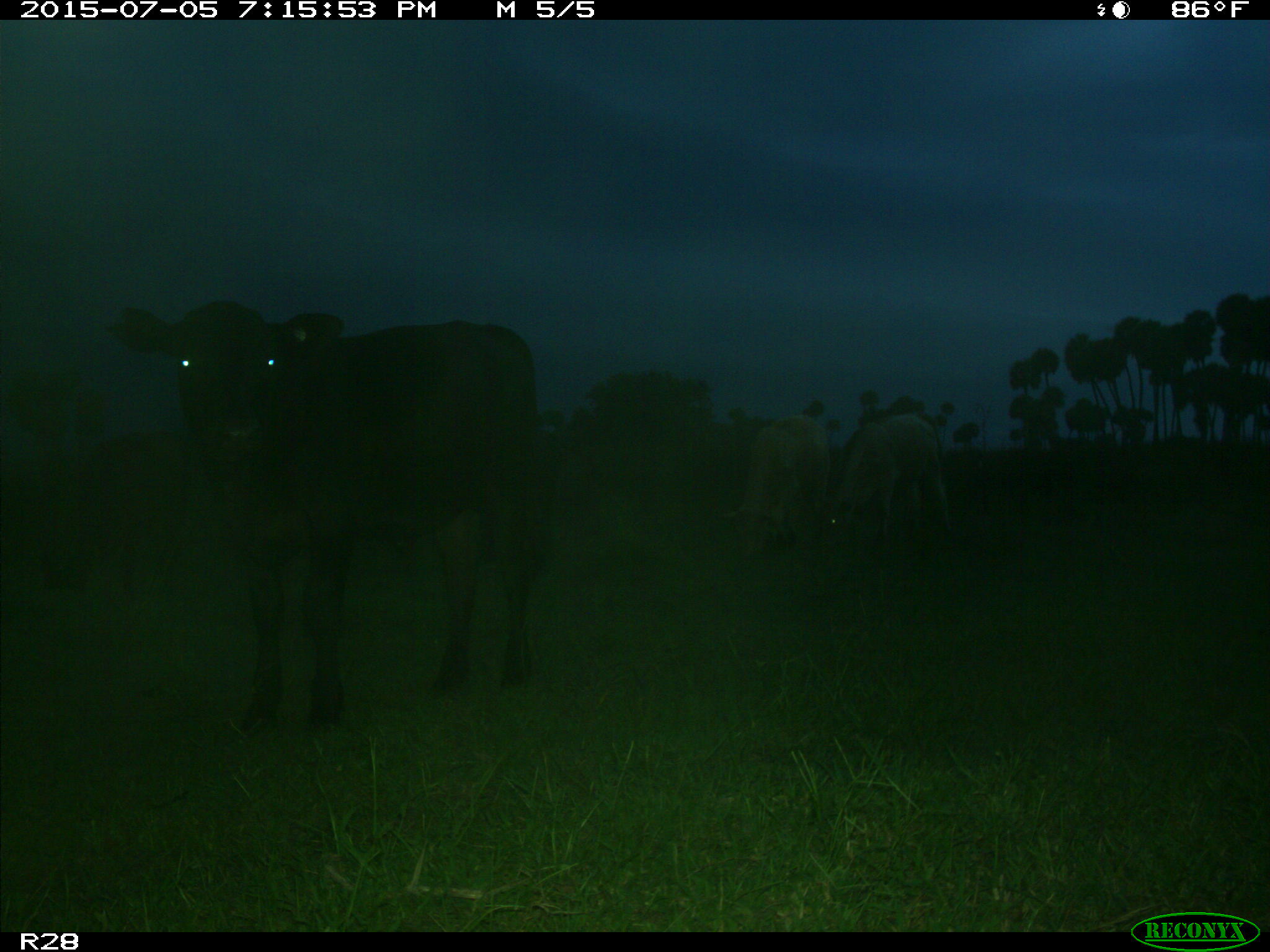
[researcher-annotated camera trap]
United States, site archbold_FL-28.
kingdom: Animalia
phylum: Chordata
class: Mammalia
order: Artiodactyla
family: Bovidae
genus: Bos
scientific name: Bos taurus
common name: domestic cow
Bos taurus (domestic cow).